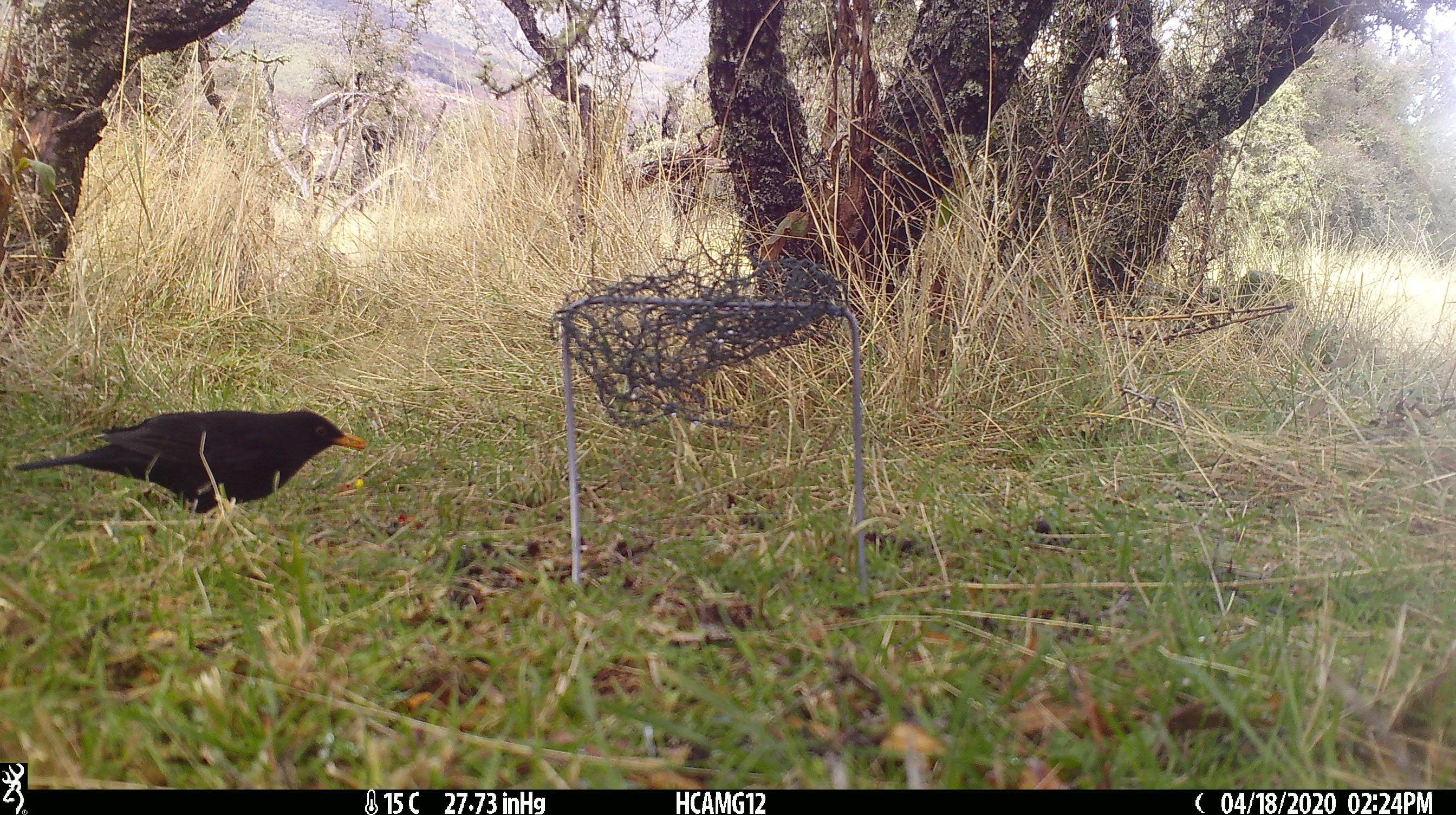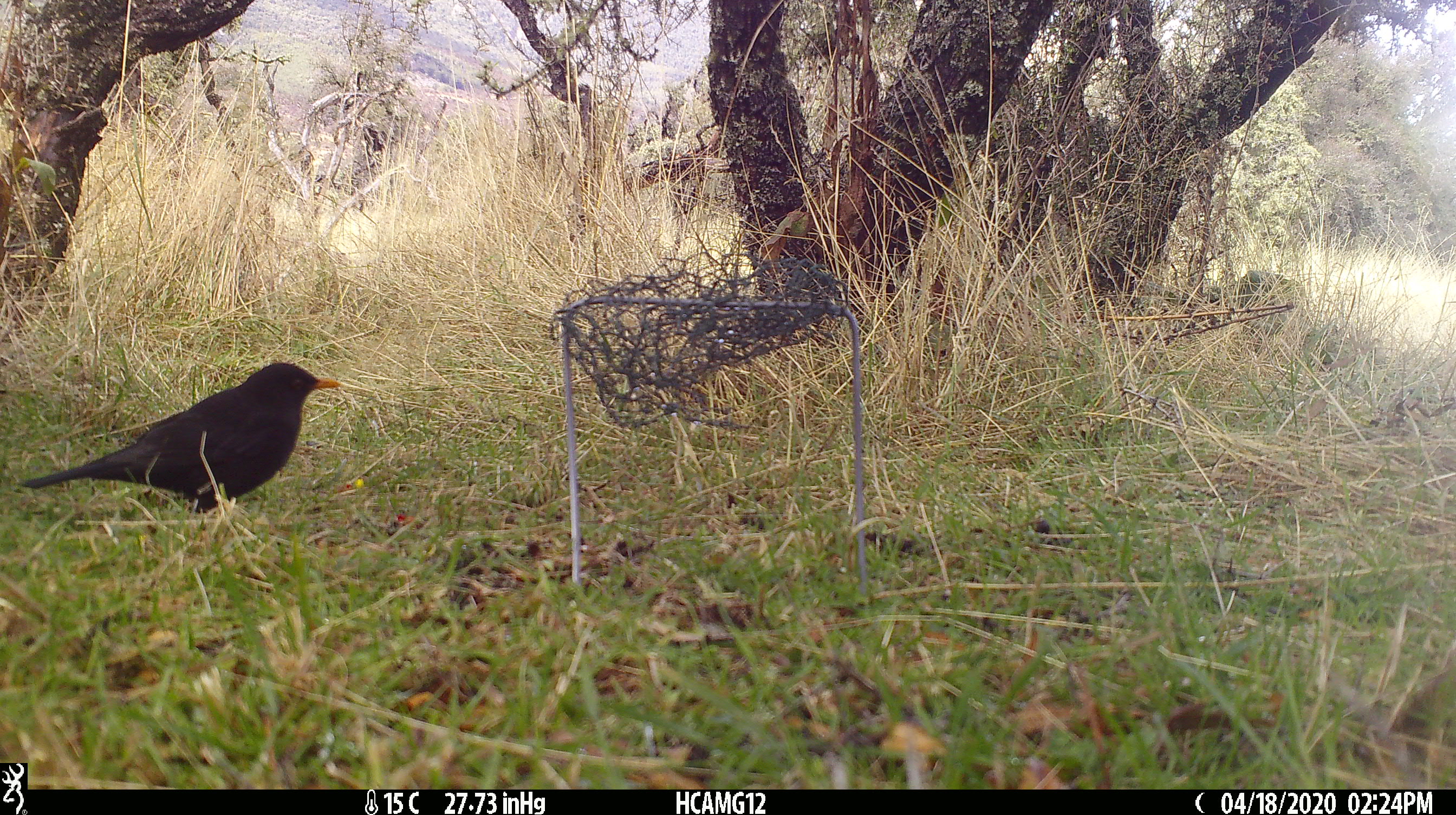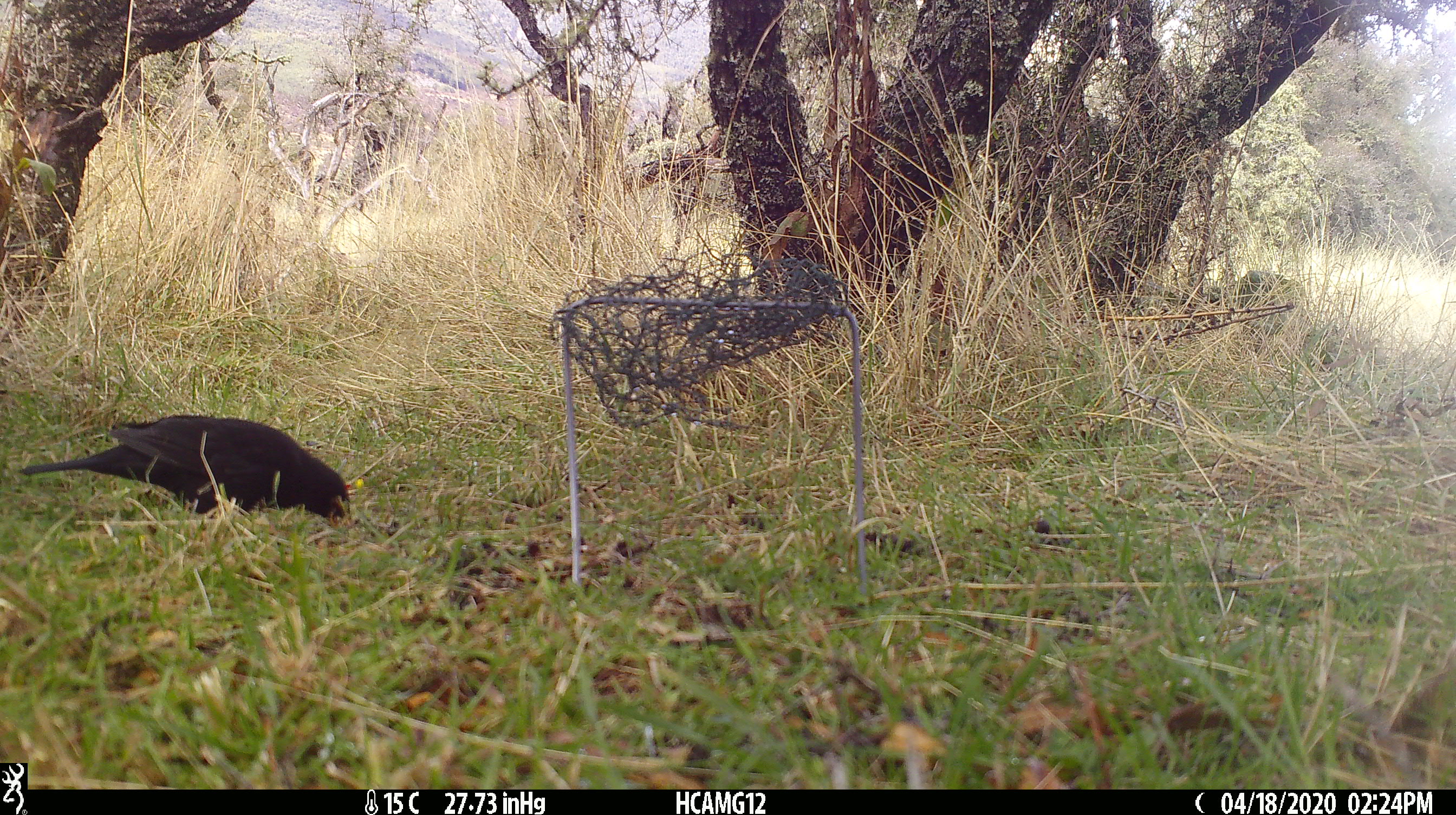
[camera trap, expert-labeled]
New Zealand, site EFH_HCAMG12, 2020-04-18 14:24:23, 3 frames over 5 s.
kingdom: Animalia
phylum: Chordata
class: Aves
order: Passeriformes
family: Turdidae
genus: Turdus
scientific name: Turdus merula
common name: eurasian blackbird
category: blackbird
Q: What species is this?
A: Blackbird (eurasian blackbird) (Turdus merula).